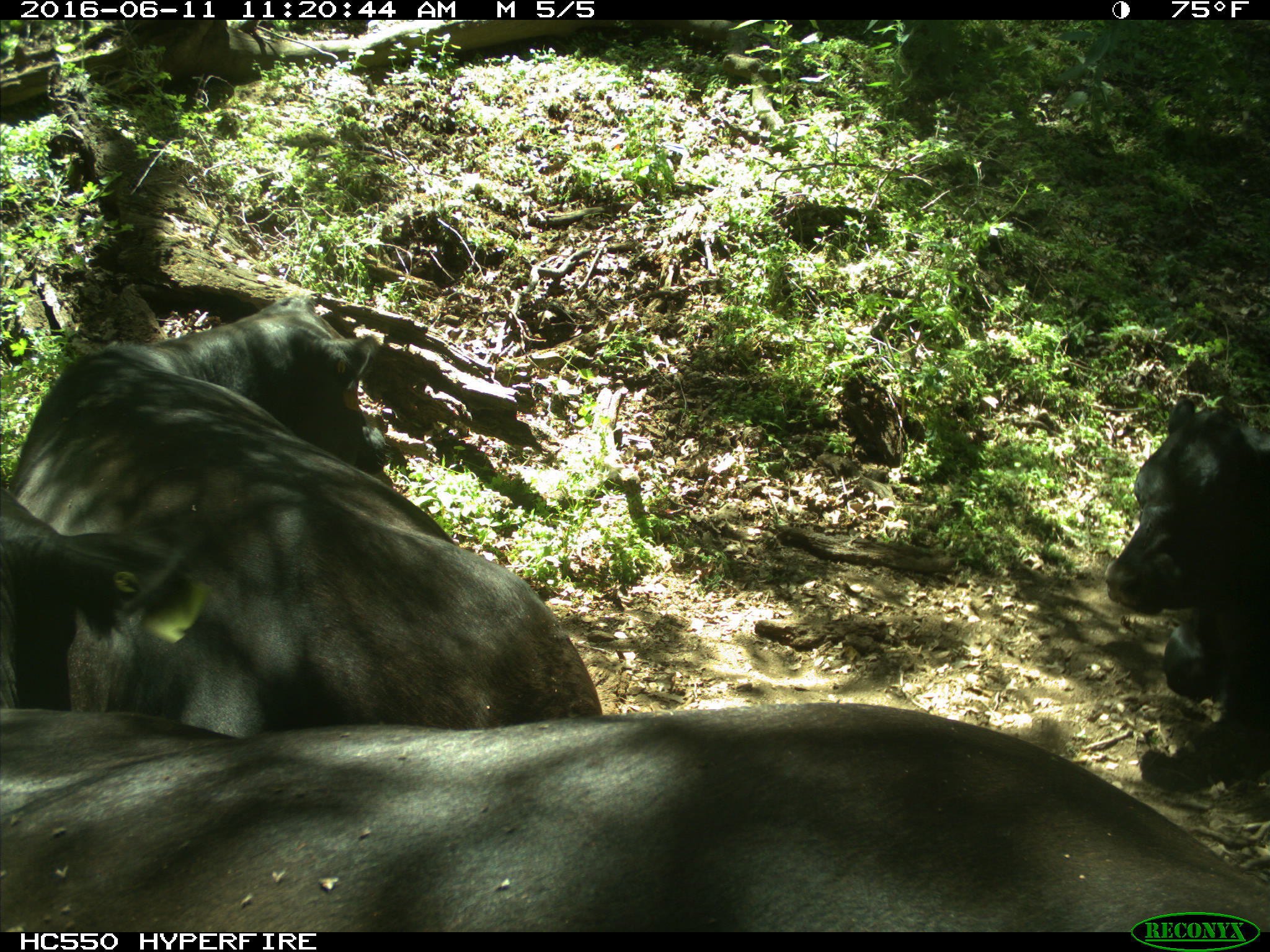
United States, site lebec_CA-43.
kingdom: Animalia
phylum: Chordata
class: Mammalia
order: Artiodactyla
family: Bovidae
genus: Bos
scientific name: Bos taurus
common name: domestic cow